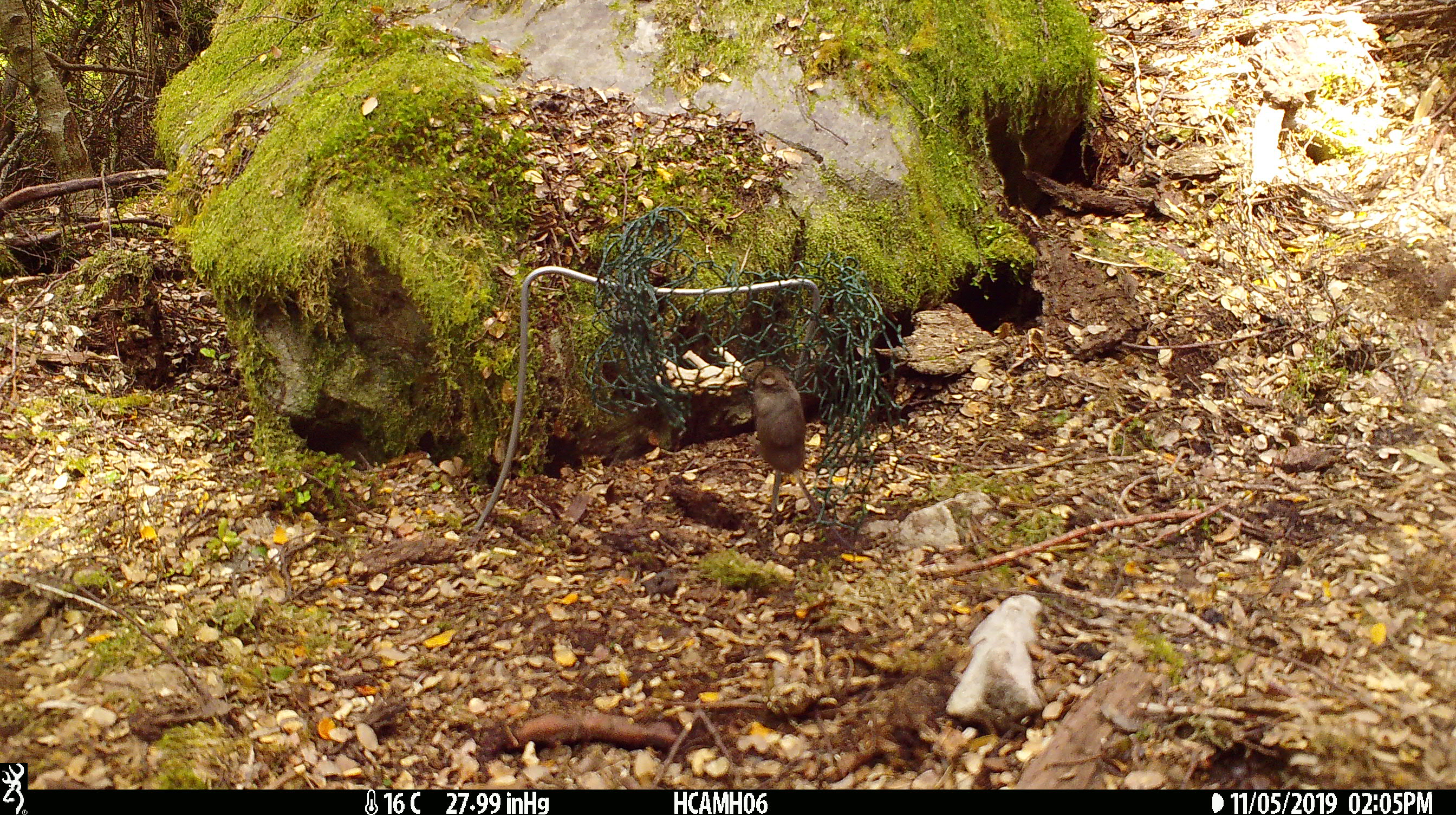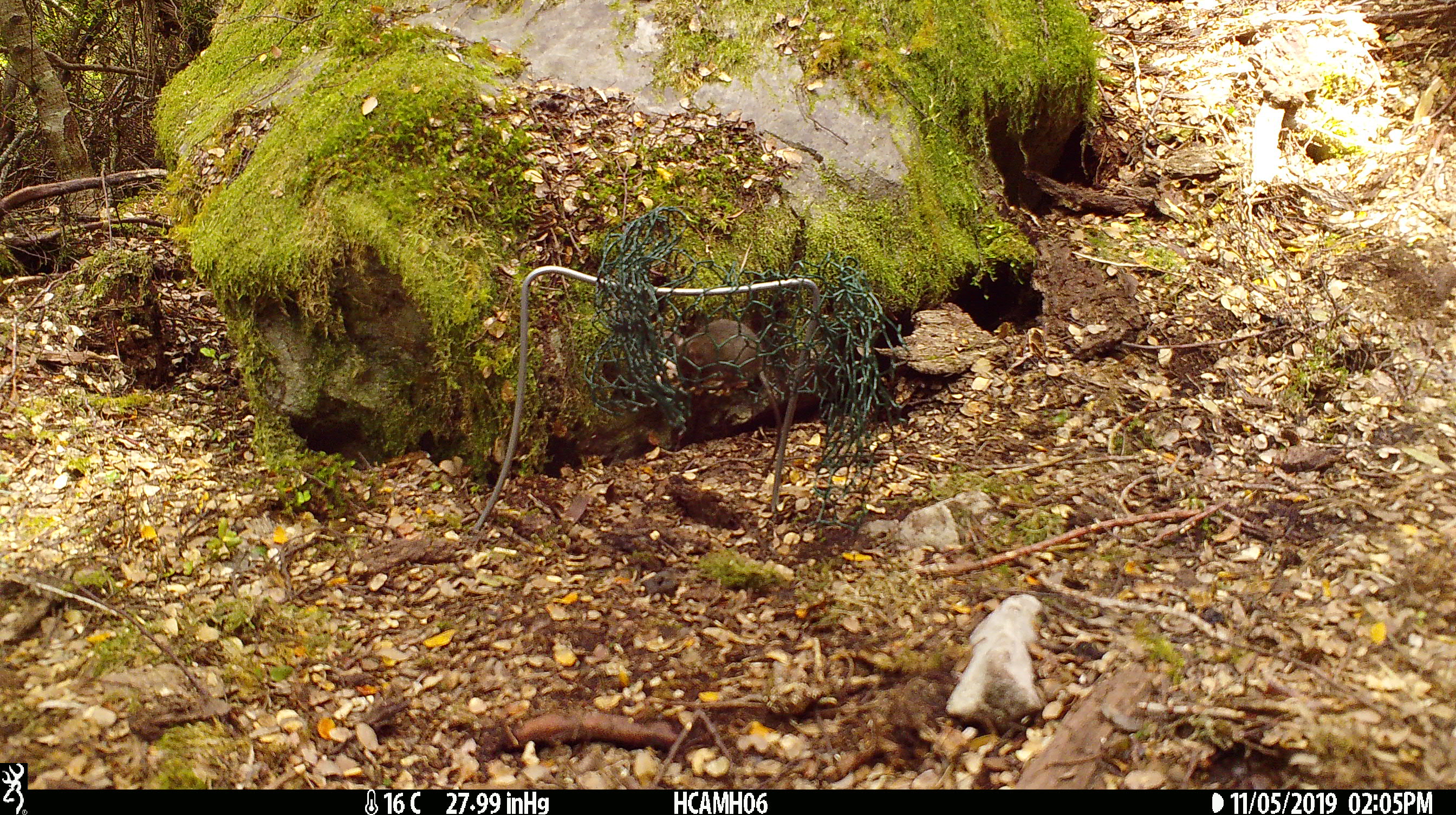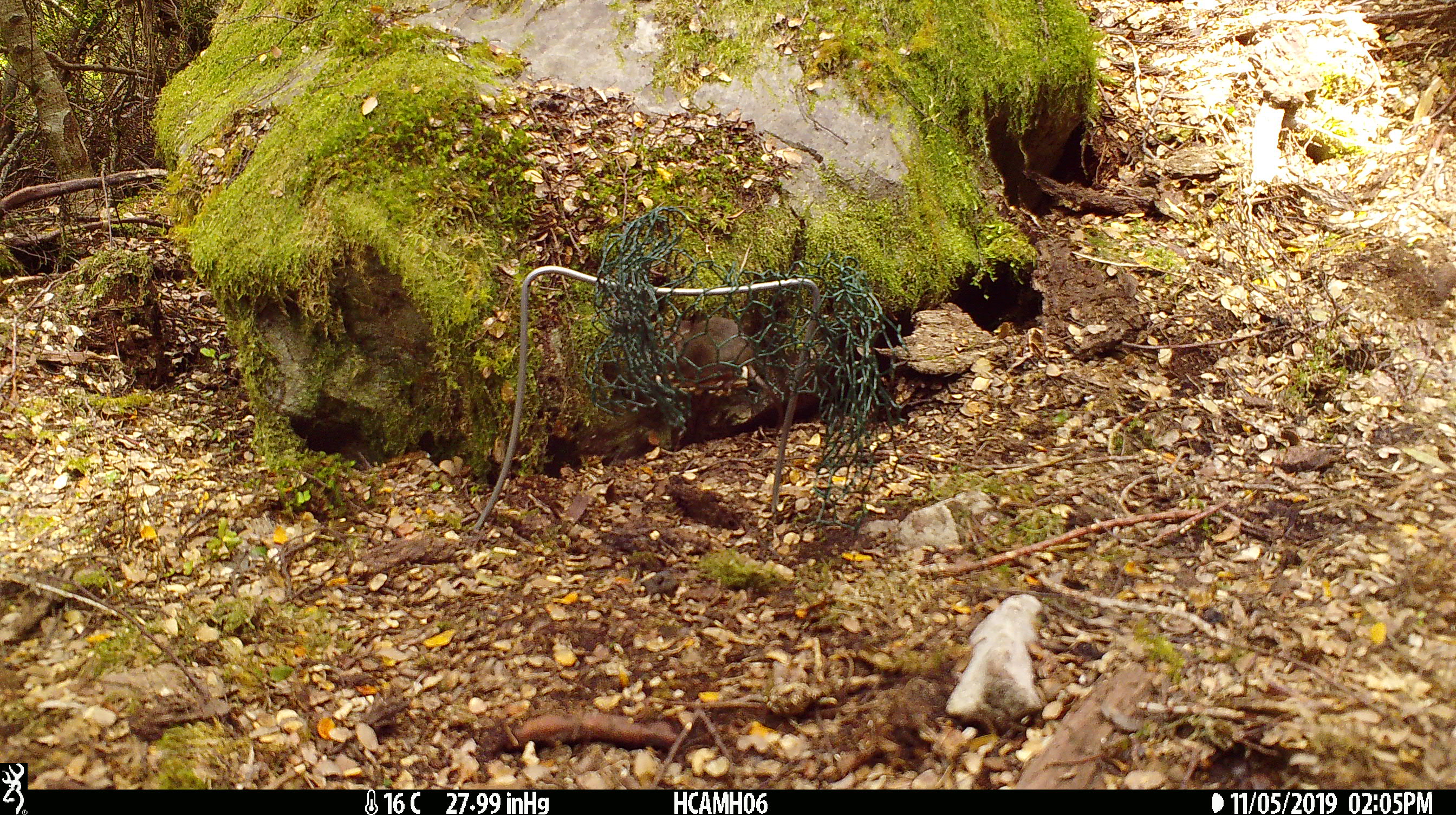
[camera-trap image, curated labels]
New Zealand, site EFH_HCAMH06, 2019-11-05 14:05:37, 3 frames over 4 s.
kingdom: Animalia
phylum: Chordata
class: Mammalia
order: Rodentia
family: Muridae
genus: Mus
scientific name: Mus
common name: mouse